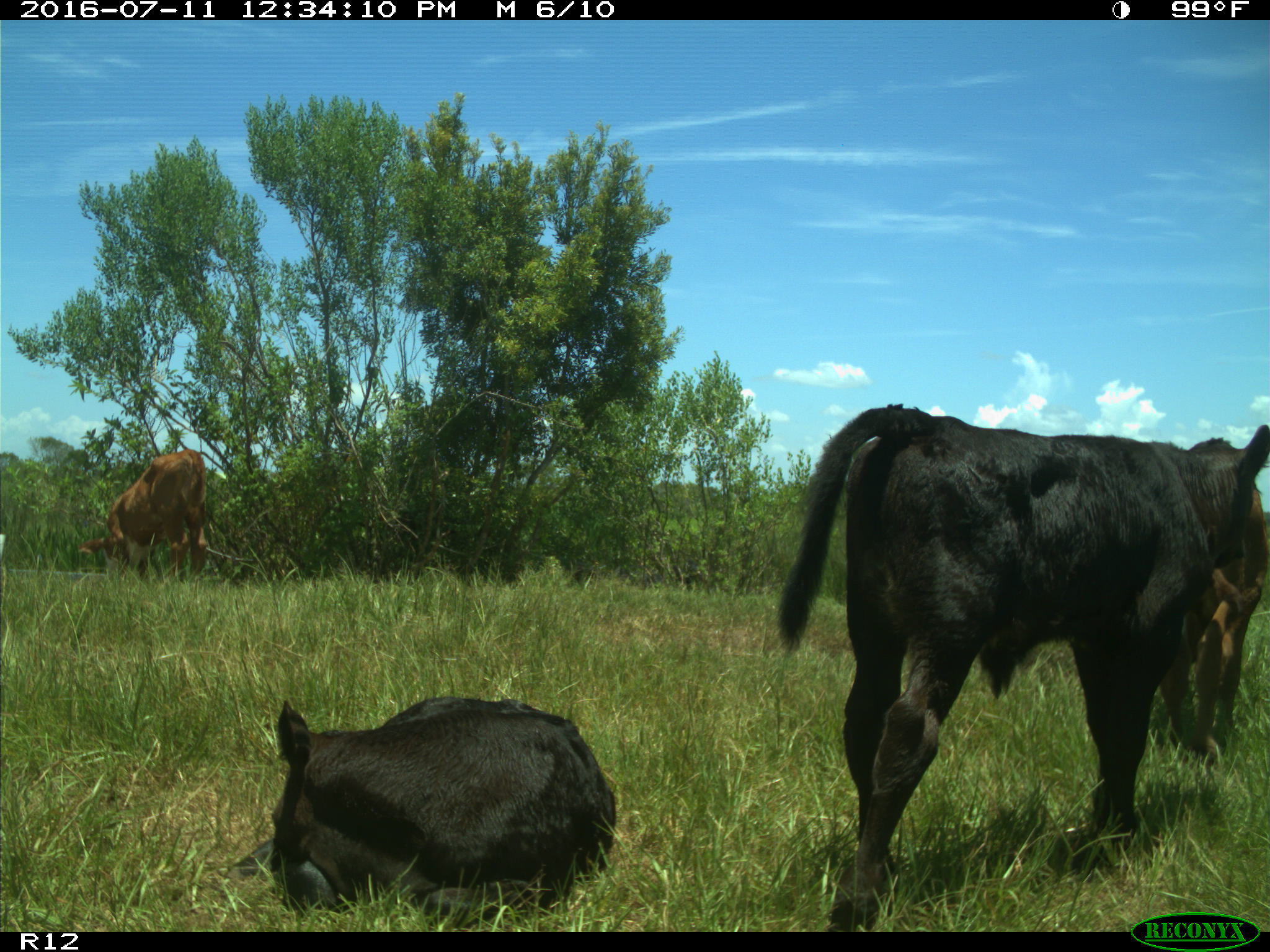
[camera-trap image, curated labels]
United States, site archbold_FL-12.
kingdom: Animalia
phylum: Chordata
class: Mammalia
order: Artiodactyla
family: Bovidae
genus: Bos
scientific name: Bos taurus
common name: domestic cow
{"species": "Bos taurus (domestic cow)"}